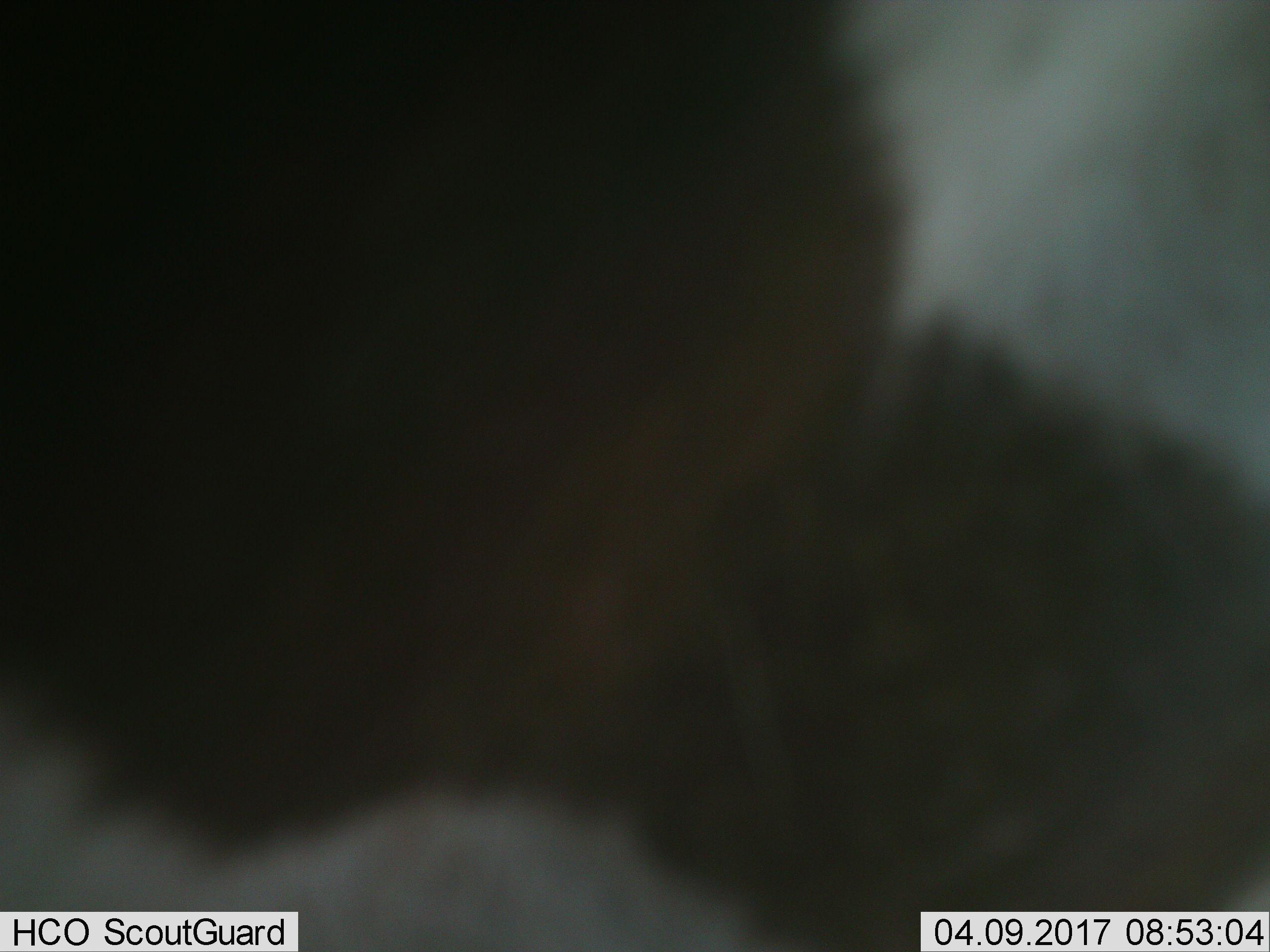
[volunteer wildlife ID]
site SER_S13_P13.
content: unidentified animal